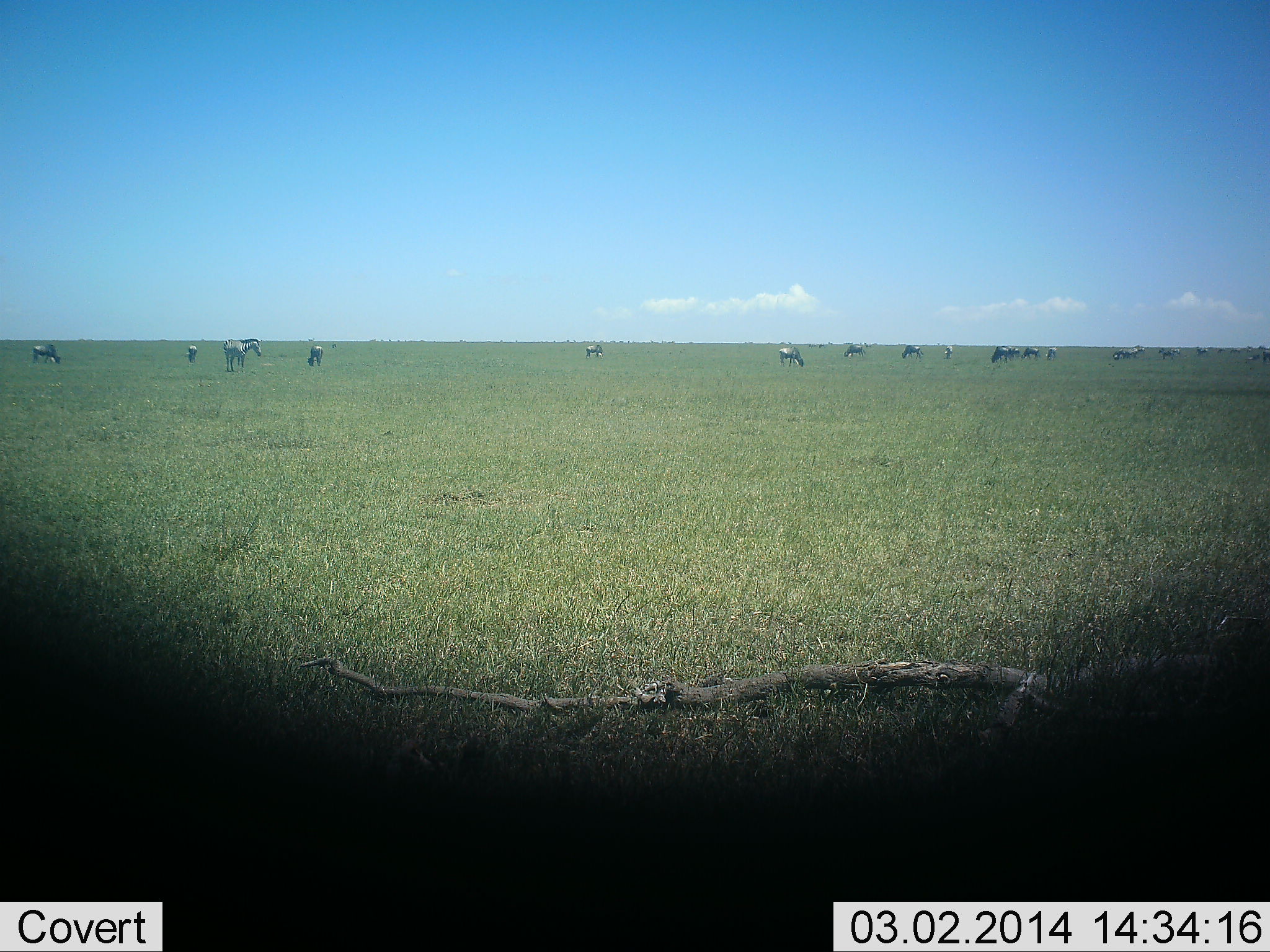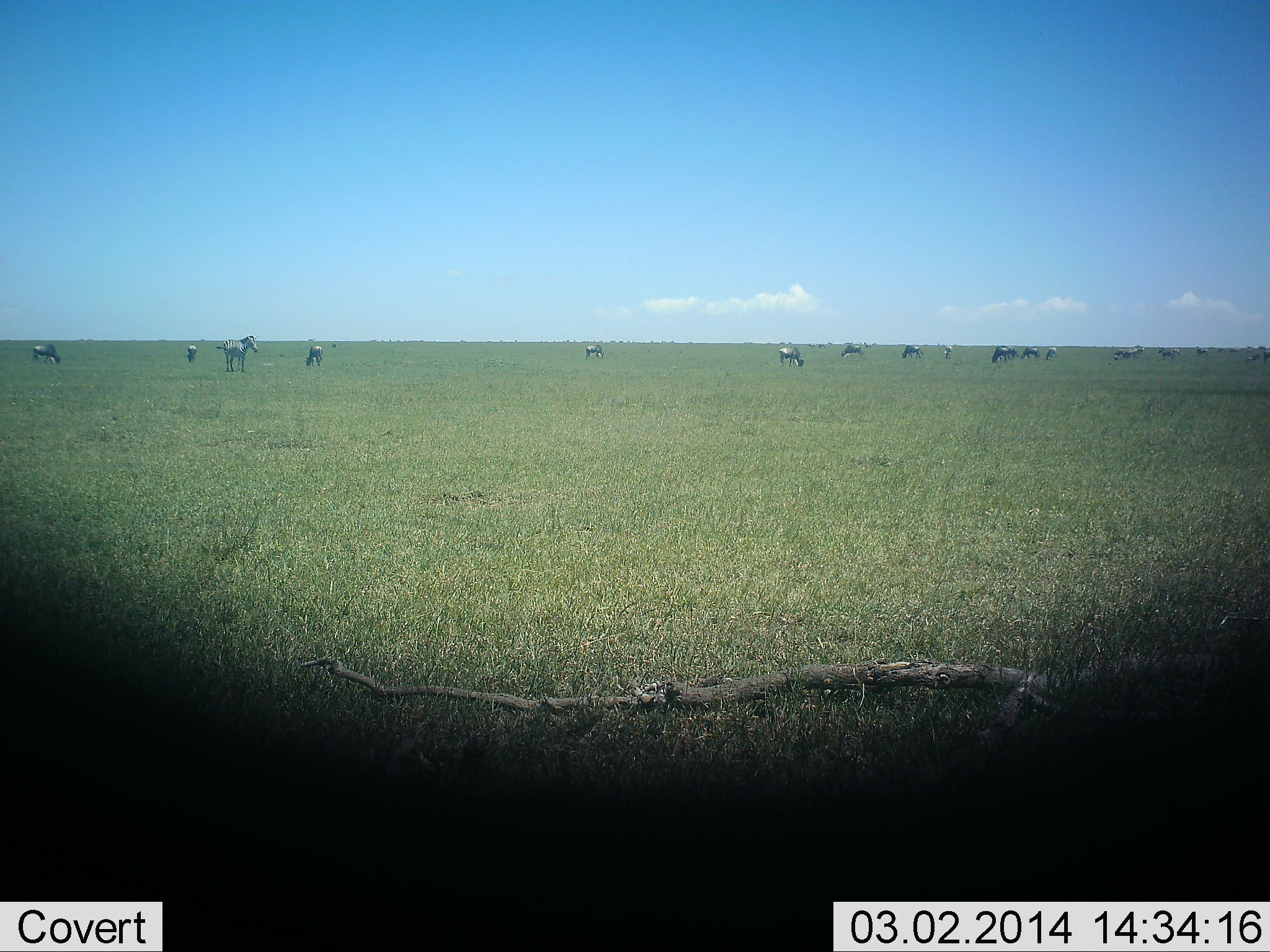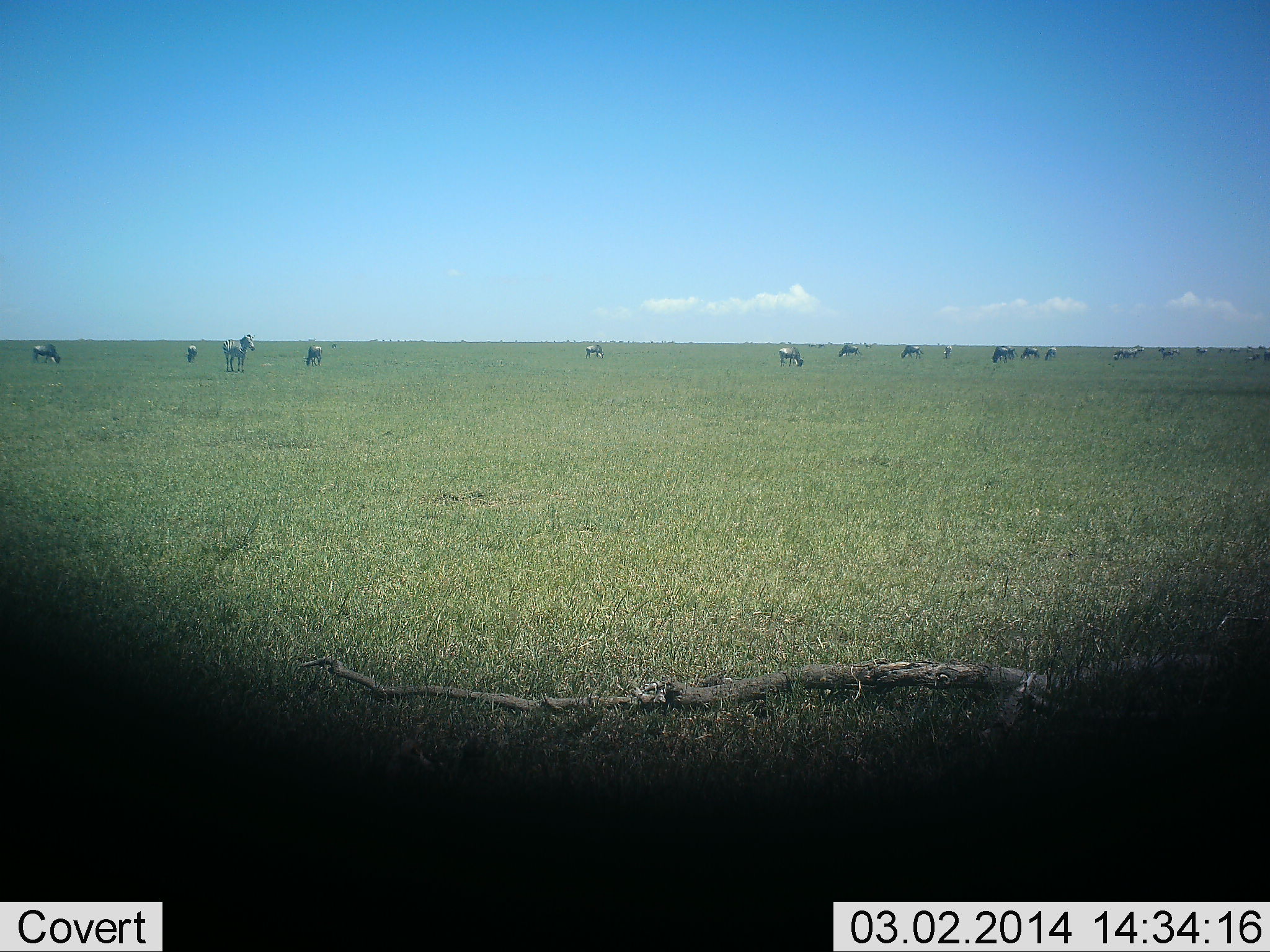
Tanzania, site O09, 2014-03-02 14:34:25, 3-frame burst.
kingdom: Animalia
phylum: Chordata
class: Mammalia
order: Perissodactyla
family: Equidae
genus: Equus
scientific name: Equus quagga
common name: plains zebra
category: zebra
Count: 11-50.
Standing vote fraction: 54%.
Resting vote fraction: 8%.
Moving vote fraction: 38%.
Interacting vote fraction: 8%.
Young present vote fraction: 0%.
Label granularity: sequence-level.